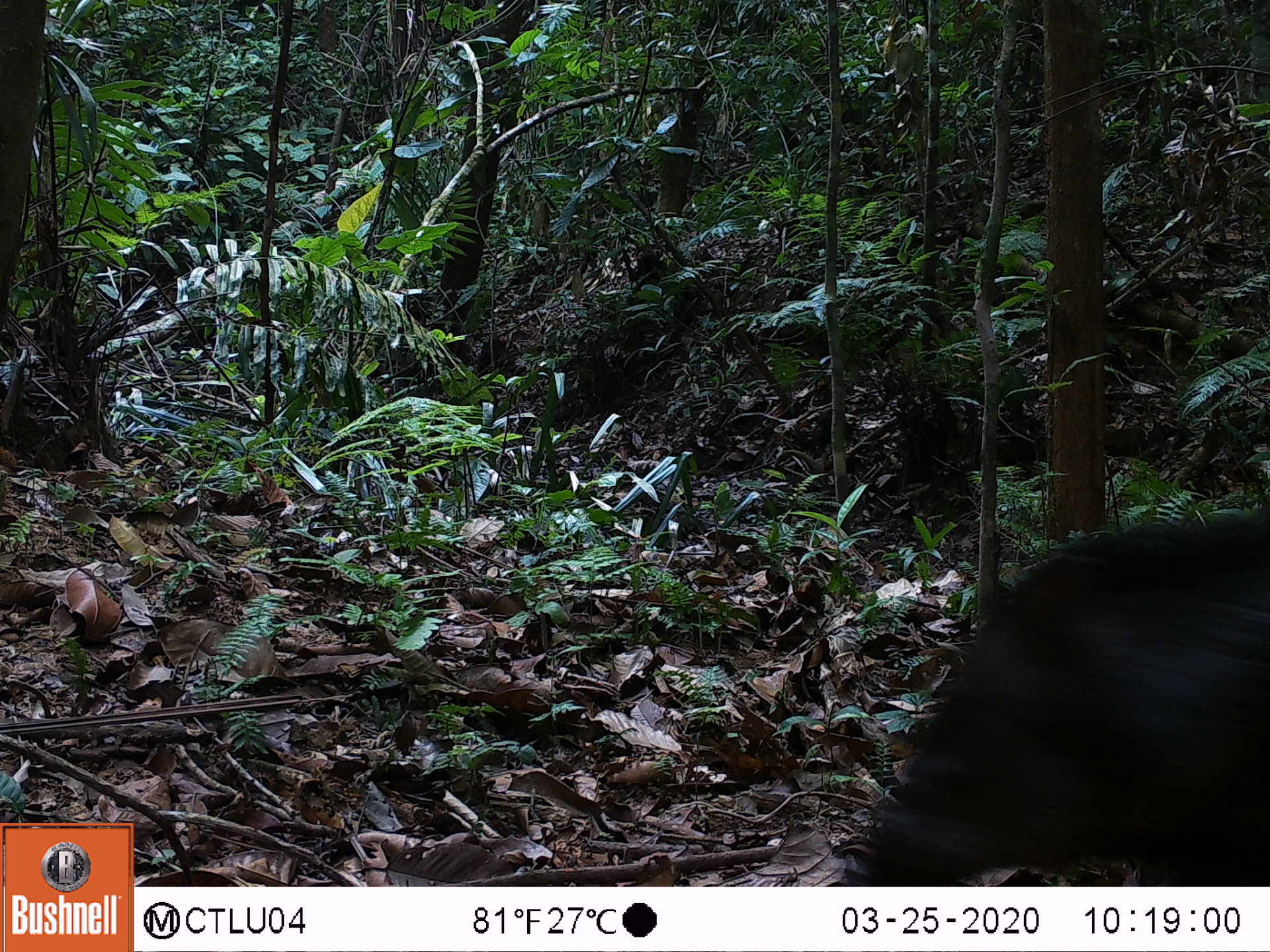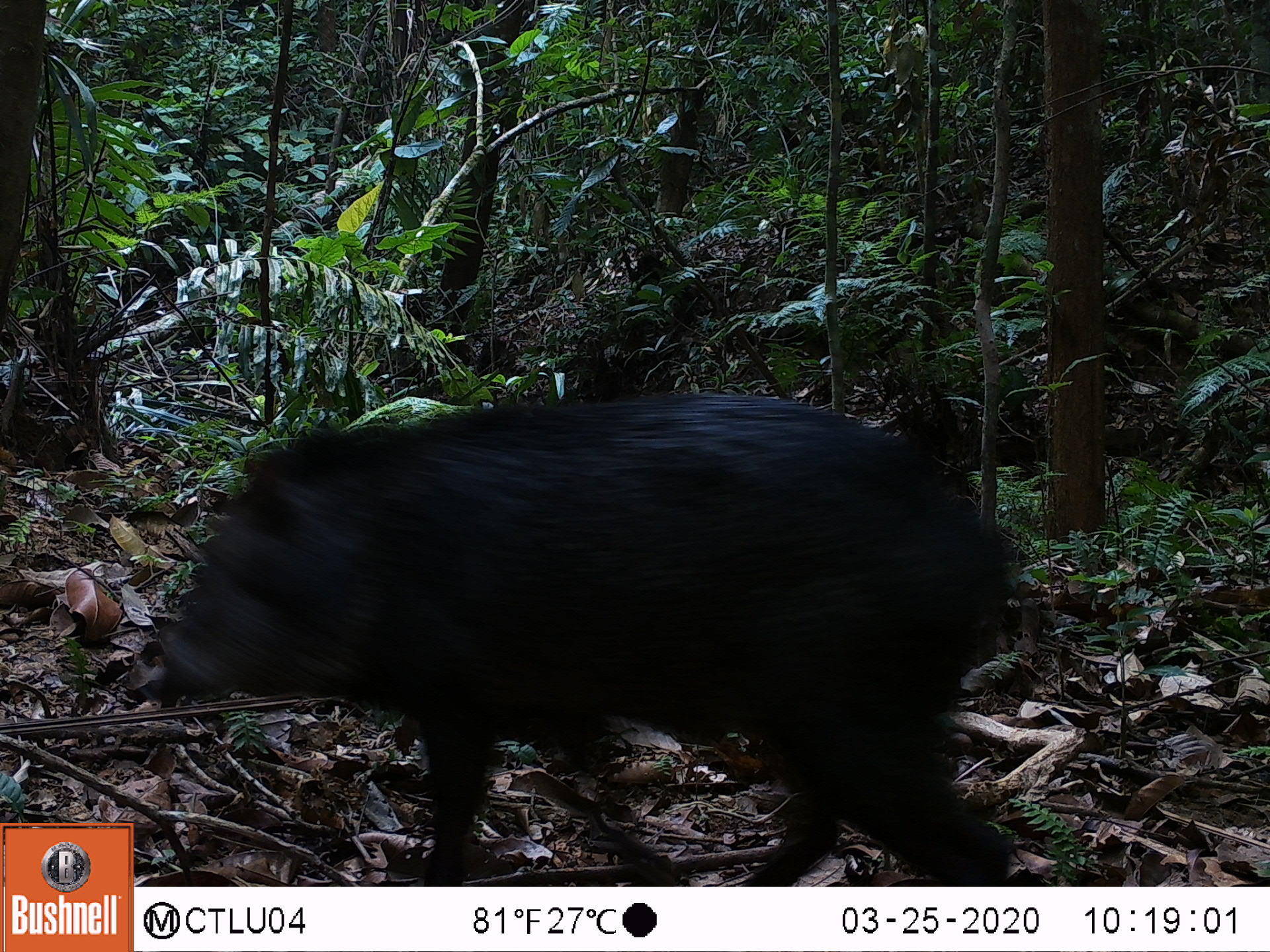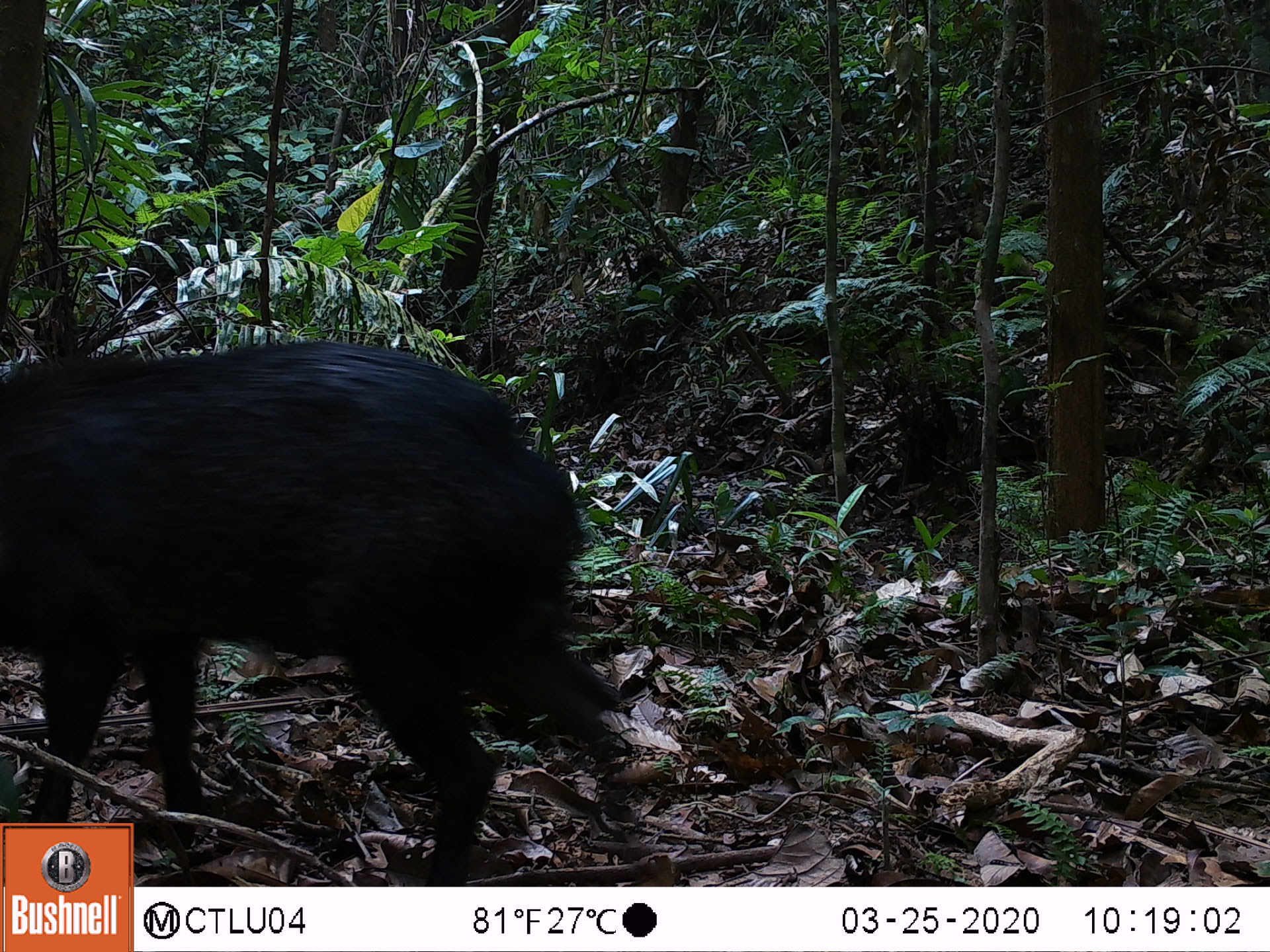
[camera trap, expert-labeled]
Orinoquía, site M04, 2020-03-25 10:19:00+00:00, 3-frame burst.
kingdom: Animalia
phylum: Chordata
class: Mammalia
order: Artiodactyla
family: Tayassuidae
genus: Pecari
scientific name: Pecari tajacu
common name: collared peccary